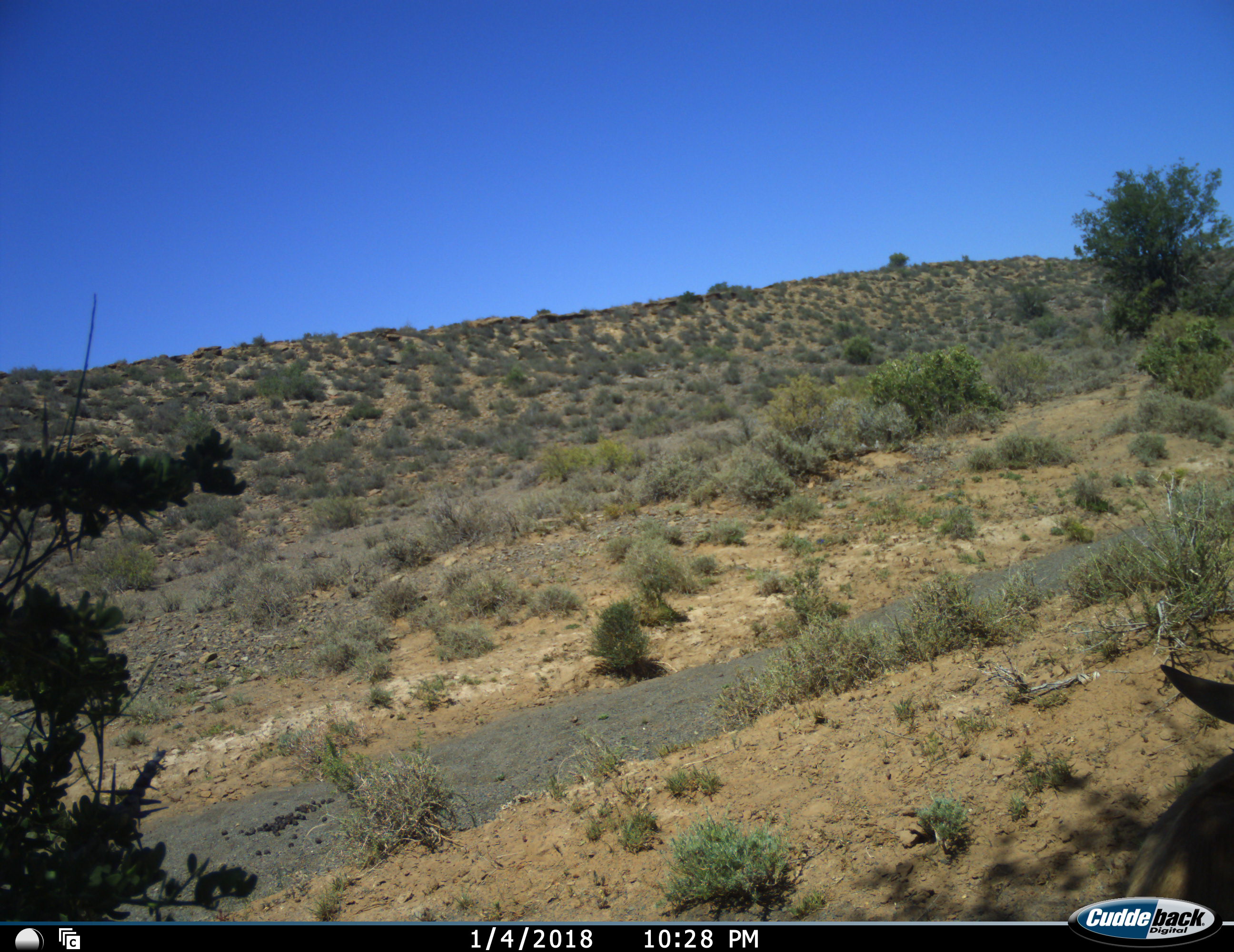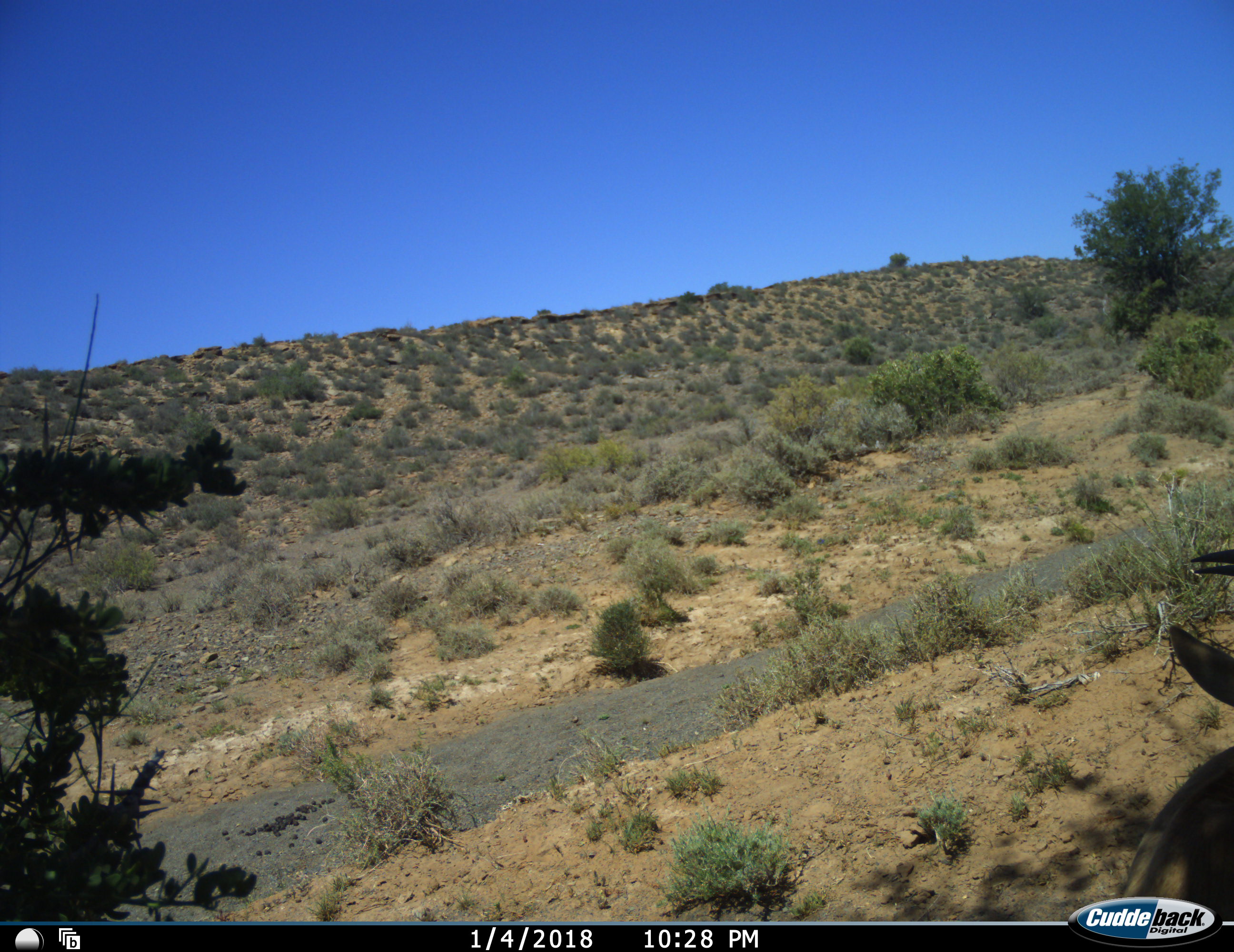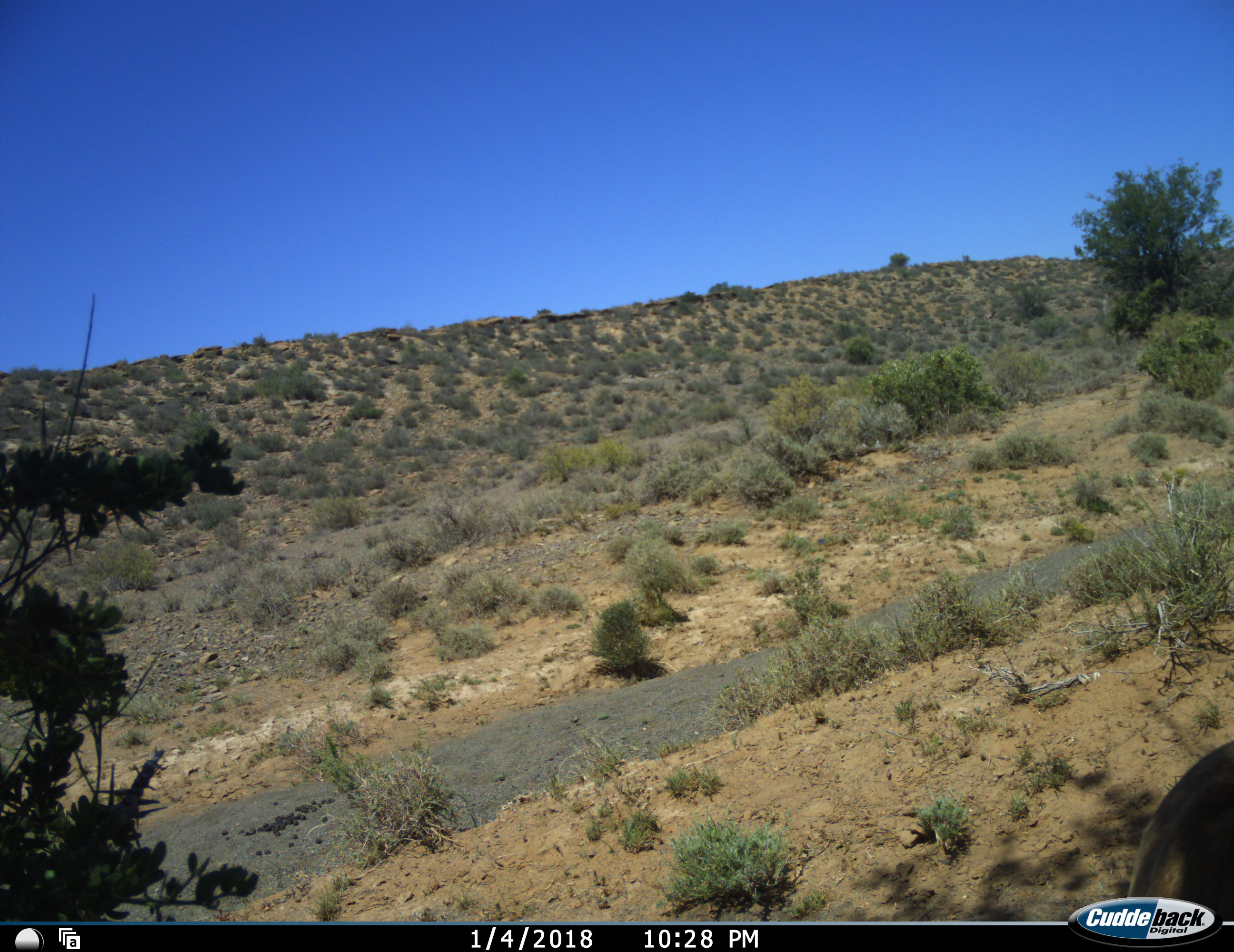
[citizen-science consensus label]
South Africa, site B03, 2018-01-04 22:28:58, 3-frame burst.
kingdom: Animalia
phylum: Chordata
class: Mammalia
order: Artiodactyla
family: Bovidae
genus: Alcelaphus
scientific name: Alcelaphus buselaphus caama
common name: red hartebeest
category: hartebeestred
Hartebeestred (red hartebeest) (Alcelaphus buselaphus caama), count 1. Behavior (volunteer vote fractions): standing 0%, resting 100%, moving 0%, interacting 0%. Young present (vote fraction): 0%. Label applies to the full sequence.